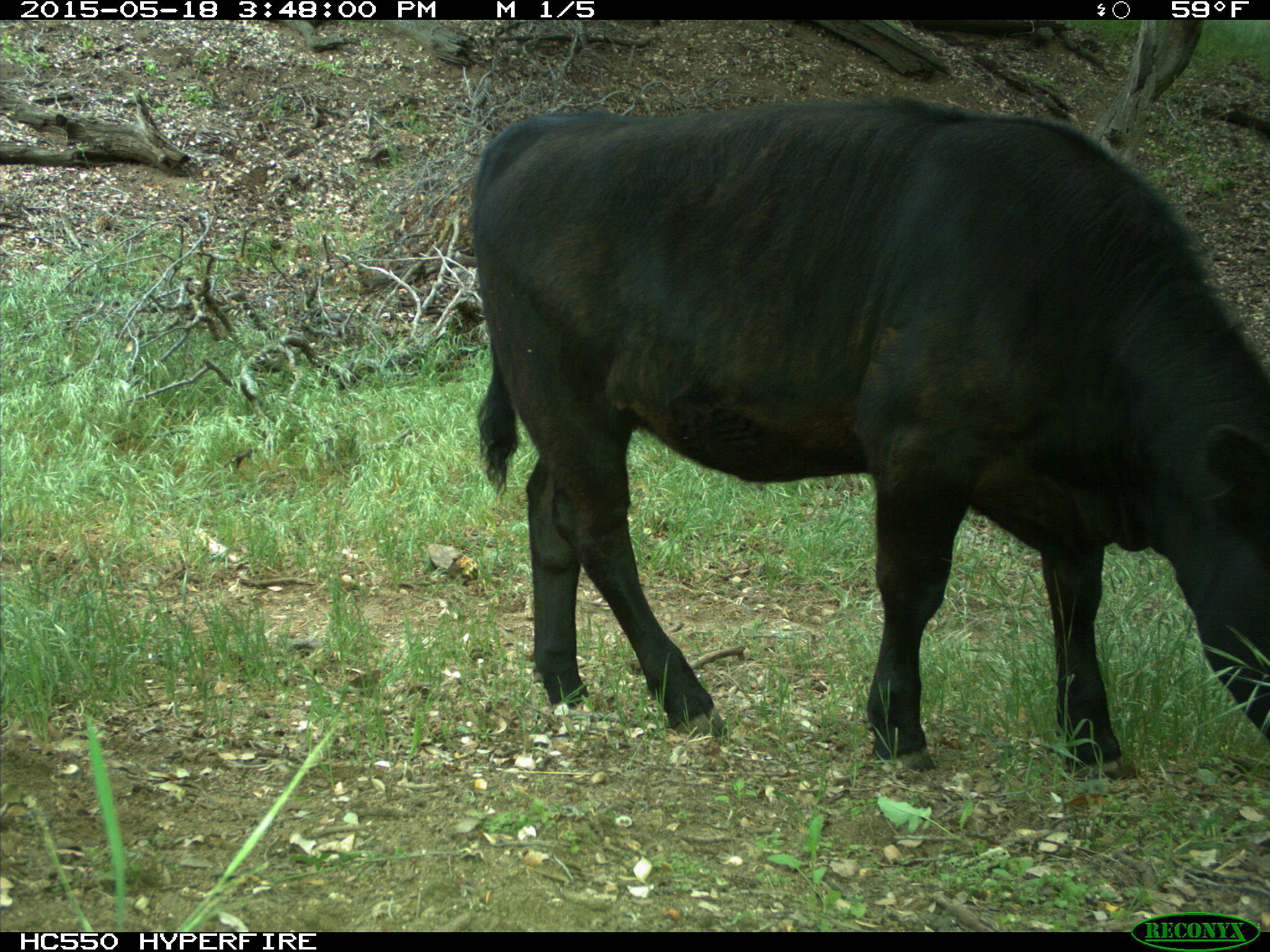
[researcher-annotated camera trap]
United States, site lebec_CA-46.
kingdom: Animalia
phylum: Chordata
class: Mammalia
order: Artiodactyla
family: Bovidae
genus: Bos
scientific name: Bos taurus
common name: domestic cow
Bos taurus (domestic cow).